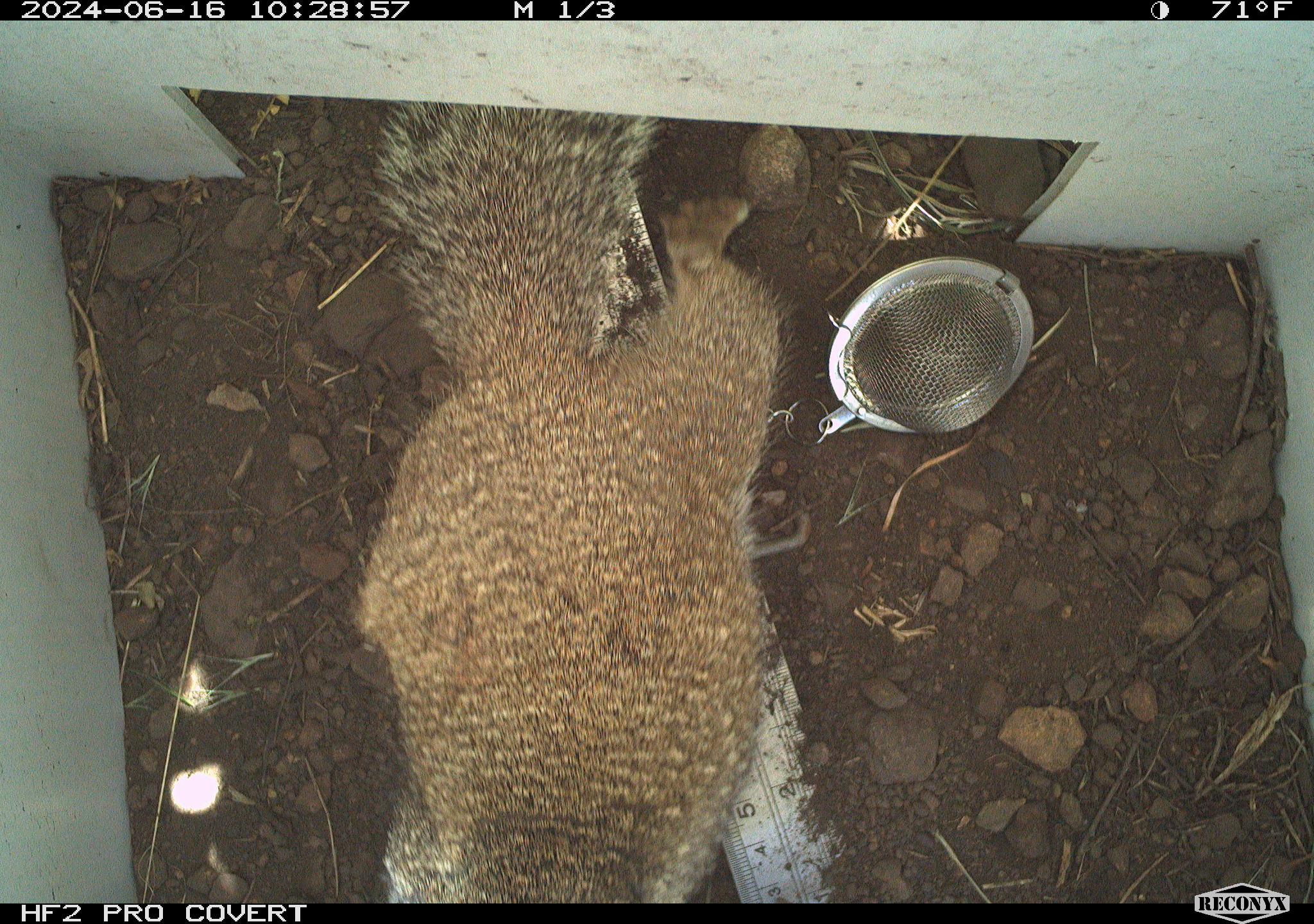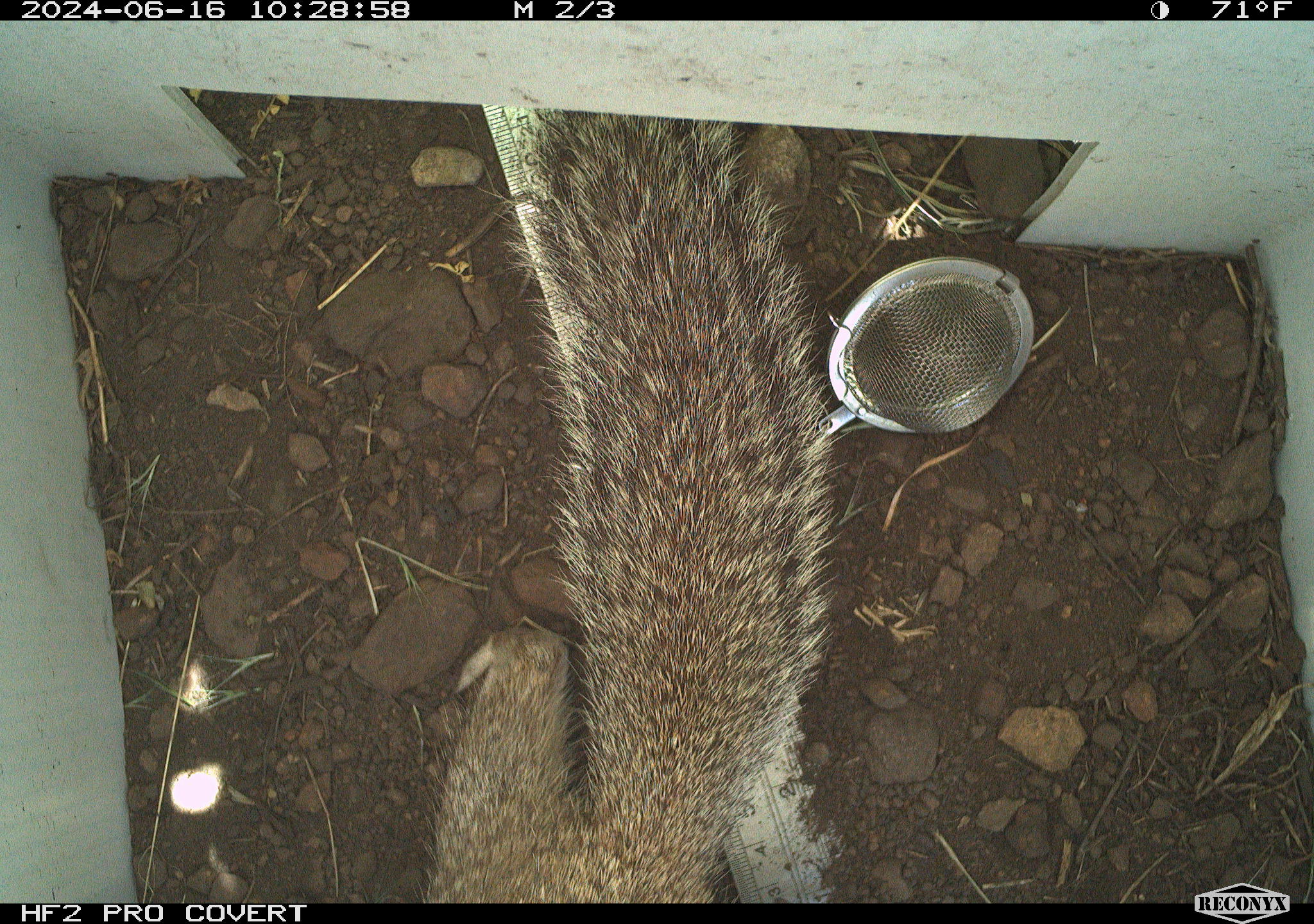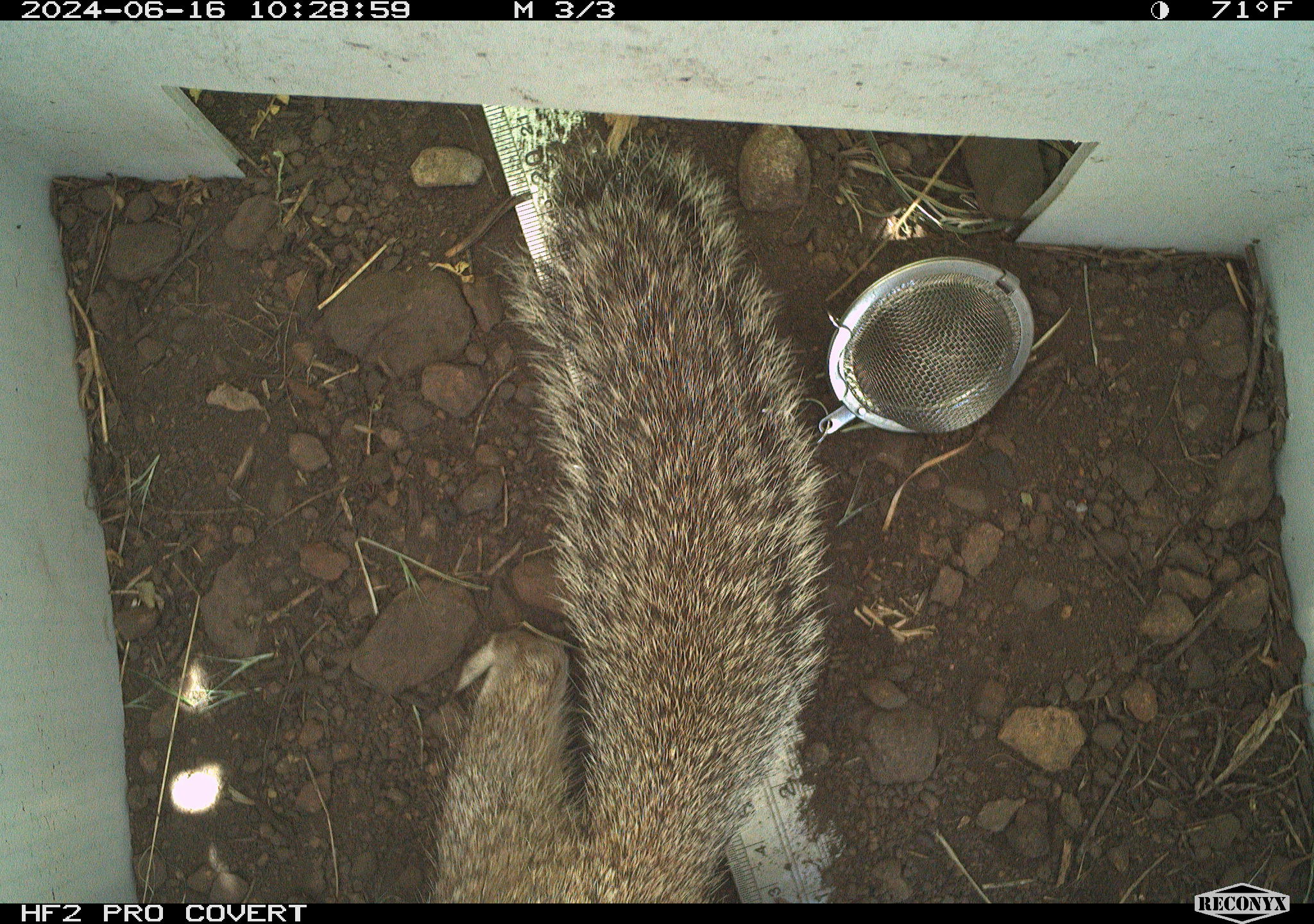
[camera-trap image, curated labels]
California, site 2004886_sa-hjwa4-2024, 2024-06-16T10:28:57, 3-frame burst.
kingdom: Animalia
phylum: Chordata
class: Mammalia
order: Rodentia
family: Sciuridae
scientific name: Sciuridae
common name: squirrels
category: sciuridae family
Sciuridae family (squirrels) (Sciuridae).